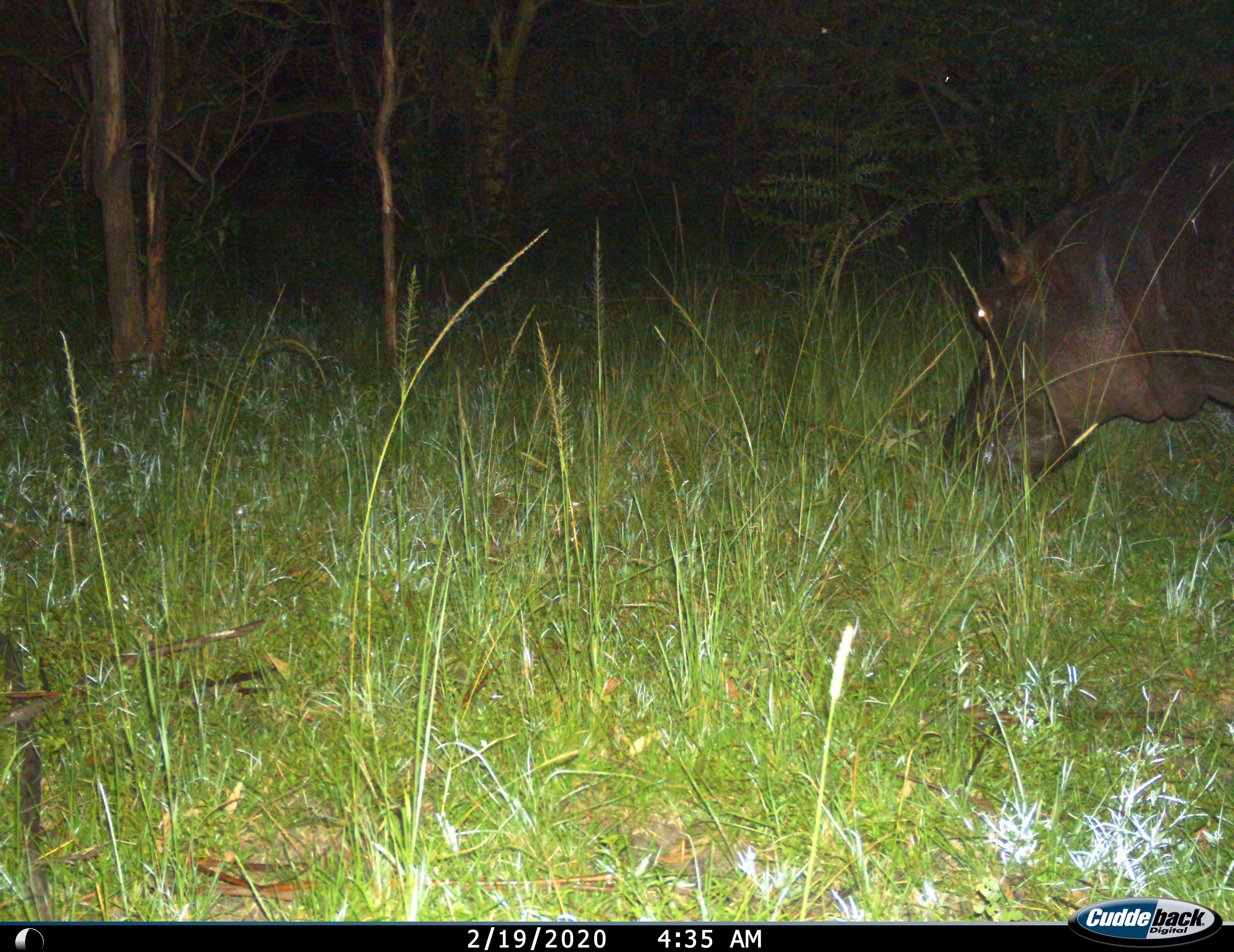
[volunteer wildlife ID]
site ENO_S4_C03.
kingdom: Animalia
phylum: Chordata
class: Mammalia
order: Artiodactyla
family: Hippopotamidae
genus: Hippopotamus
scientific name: Hippopotamus amphibius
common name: hippopotamus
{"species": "hippopotamus (Hippopotamus amphibius)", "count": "1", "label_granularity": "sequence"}